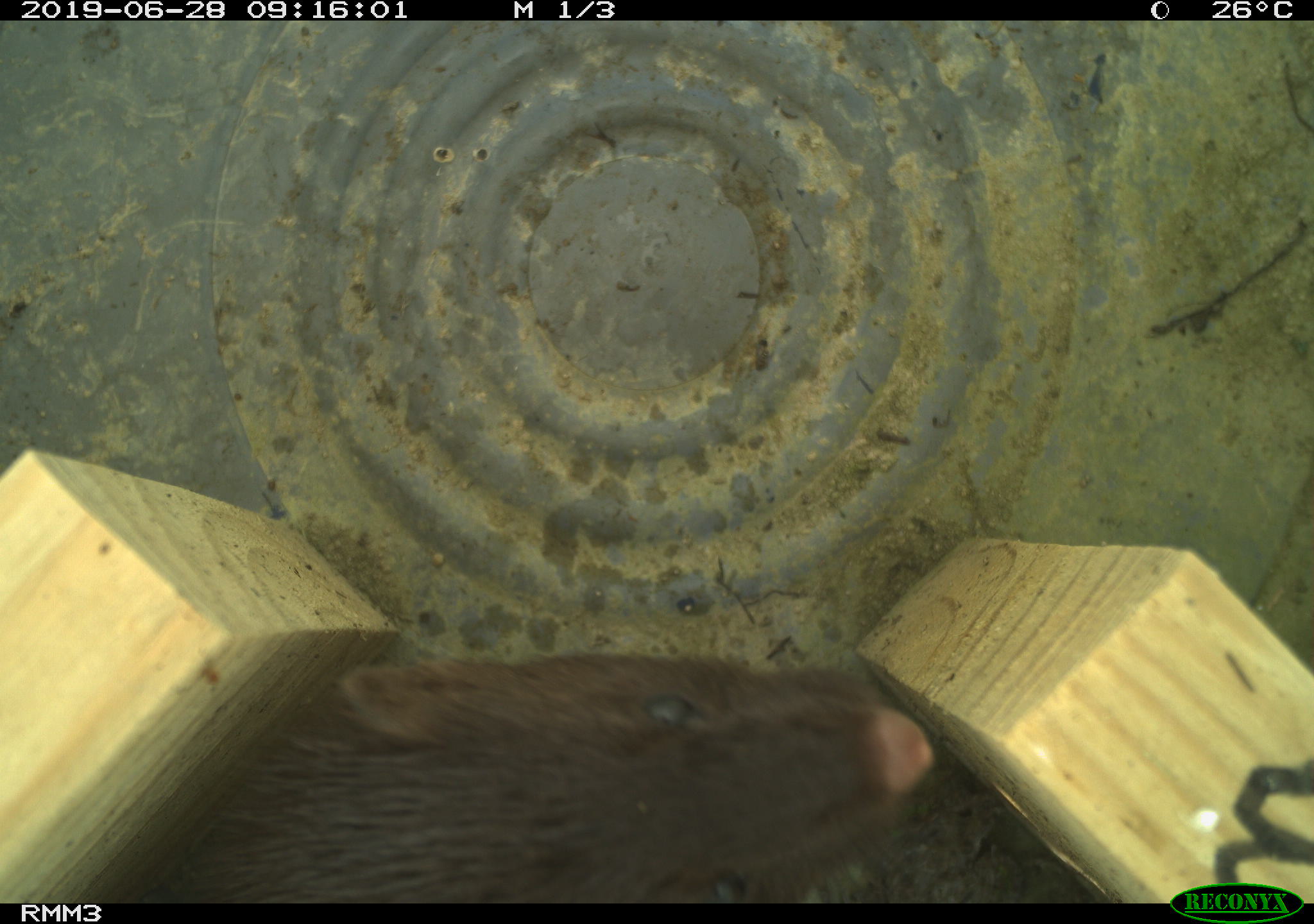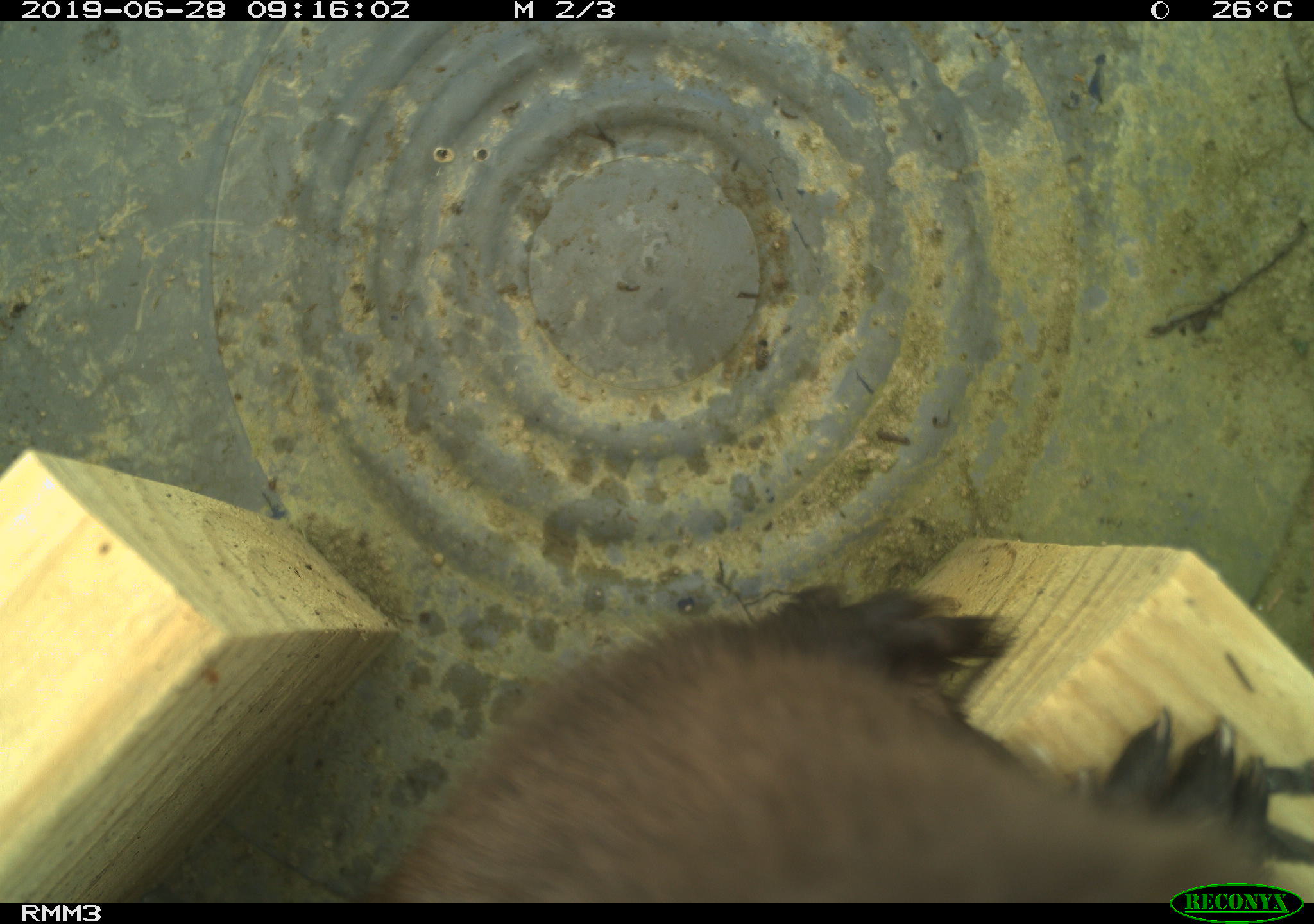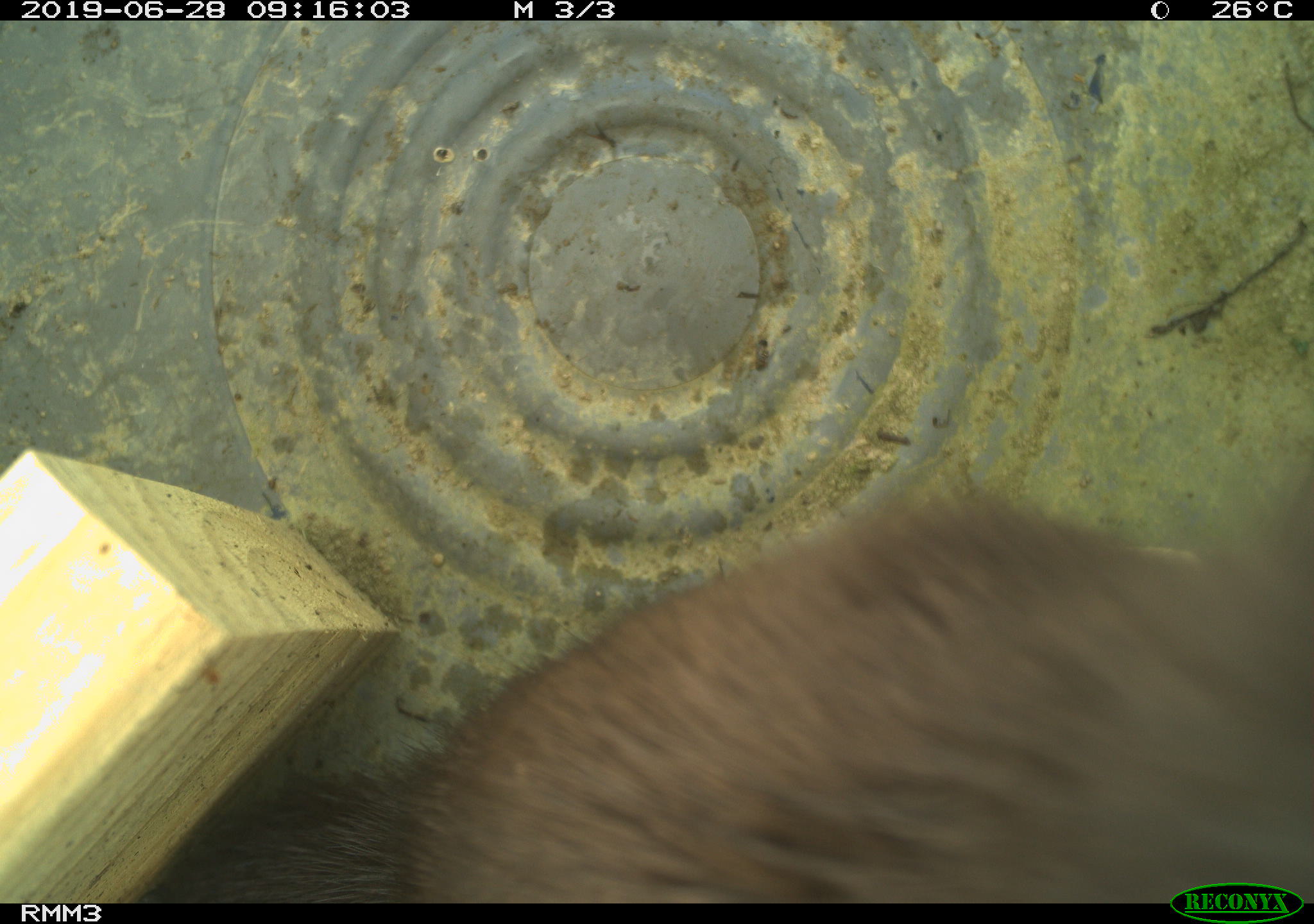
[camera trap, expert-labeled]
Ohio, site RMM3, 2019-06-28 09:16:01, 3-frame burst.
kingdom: Animalia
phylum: Chordata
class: Mammalia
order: Carnivora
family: Mustelidae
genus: Neogale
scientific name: Neogale vison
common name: american mink